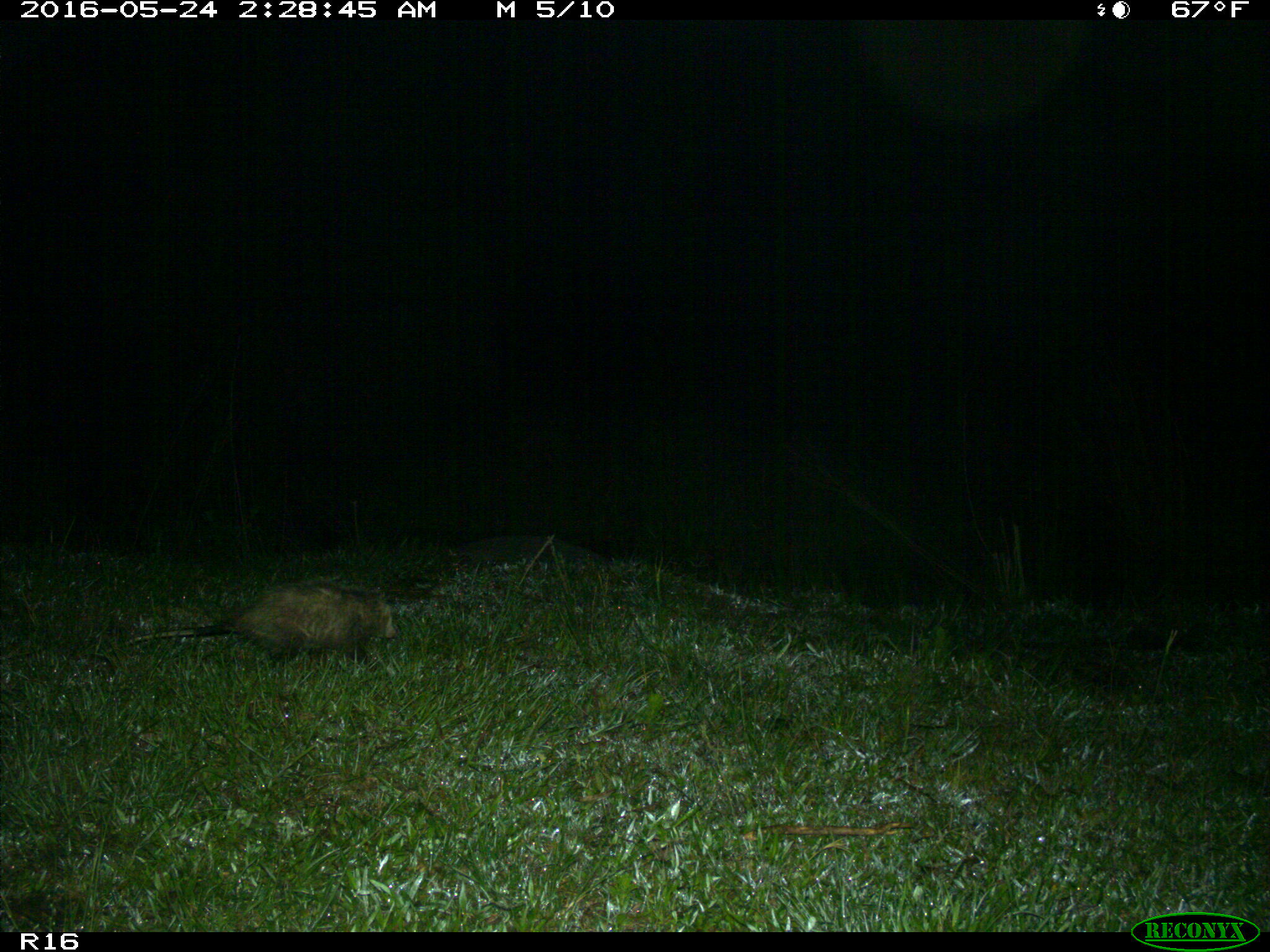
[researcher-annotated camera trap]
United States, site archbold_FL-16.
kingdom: Animalia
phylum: Chordata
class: Mammalia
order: Didelphimorphia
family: Didelphidae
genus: Didelphis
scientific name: Didelphis virginiana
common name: virginia opossum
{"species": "Didelphis virginiana (virginia opossum)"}